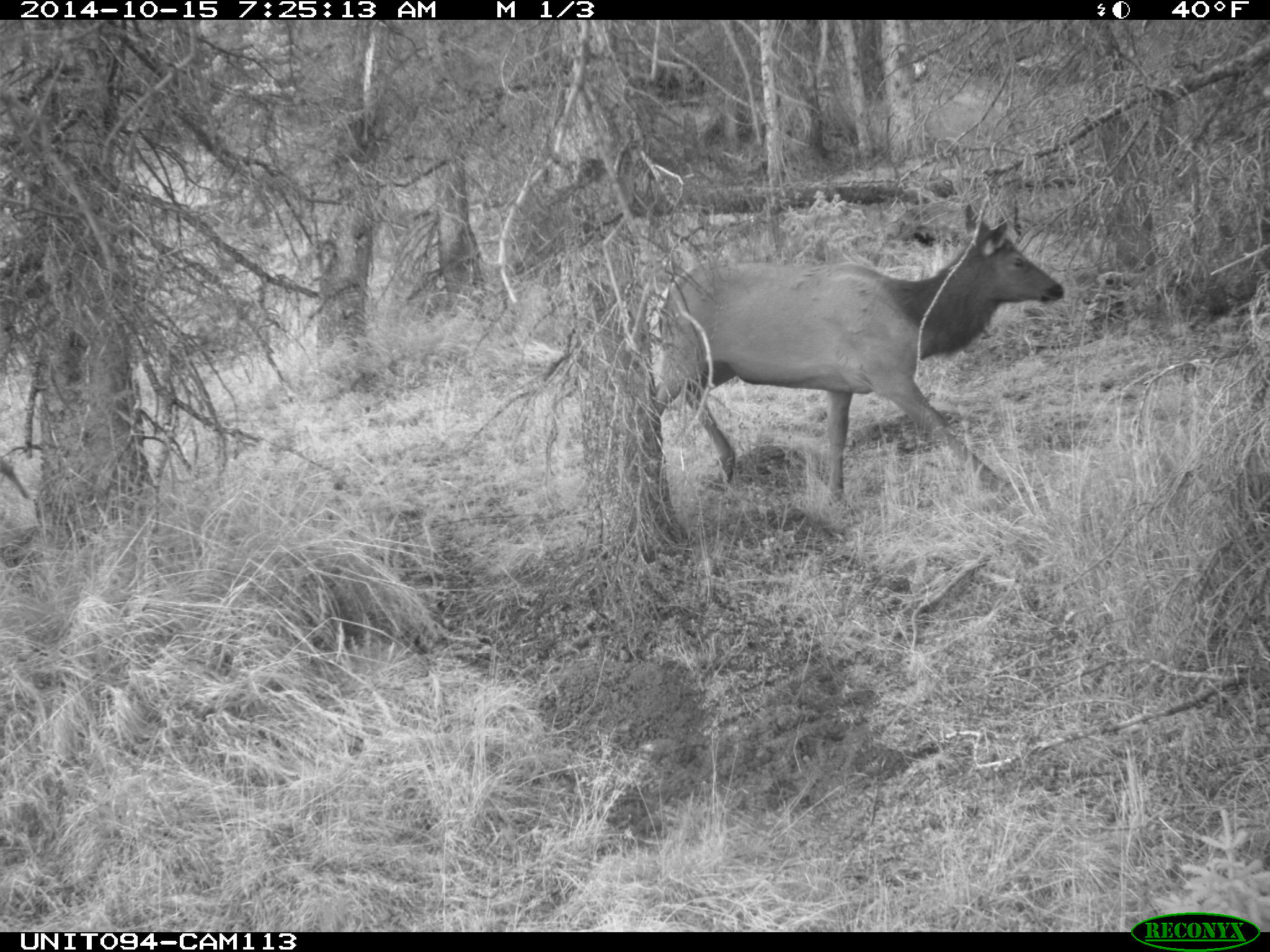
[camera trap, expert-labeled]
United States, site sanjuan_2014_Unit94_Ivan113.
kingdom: Animalia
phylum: Chordata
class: Mammalia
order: Artiodactyla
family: Cervidae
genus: Cervus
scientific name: Cervus elaphus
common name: red deer